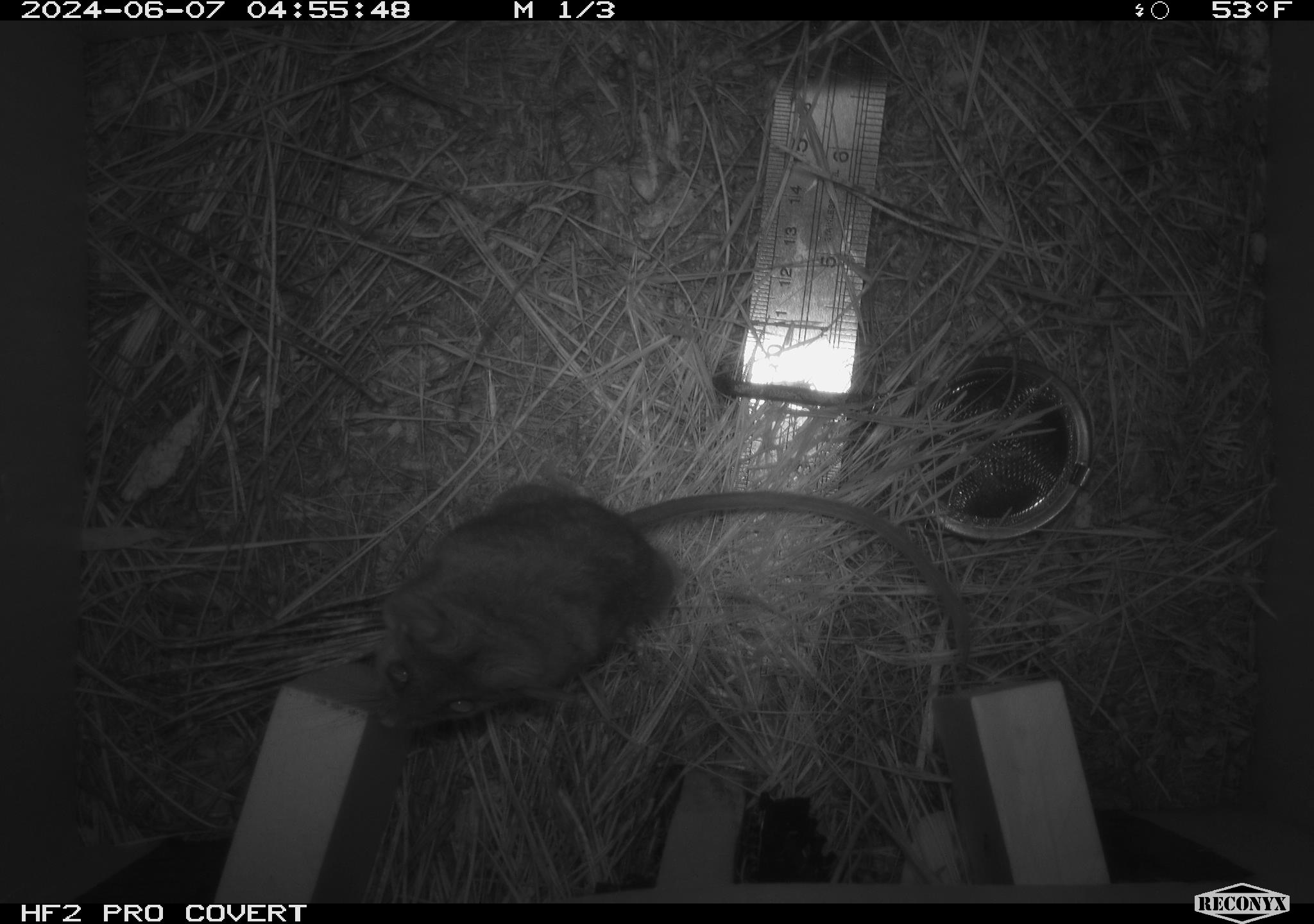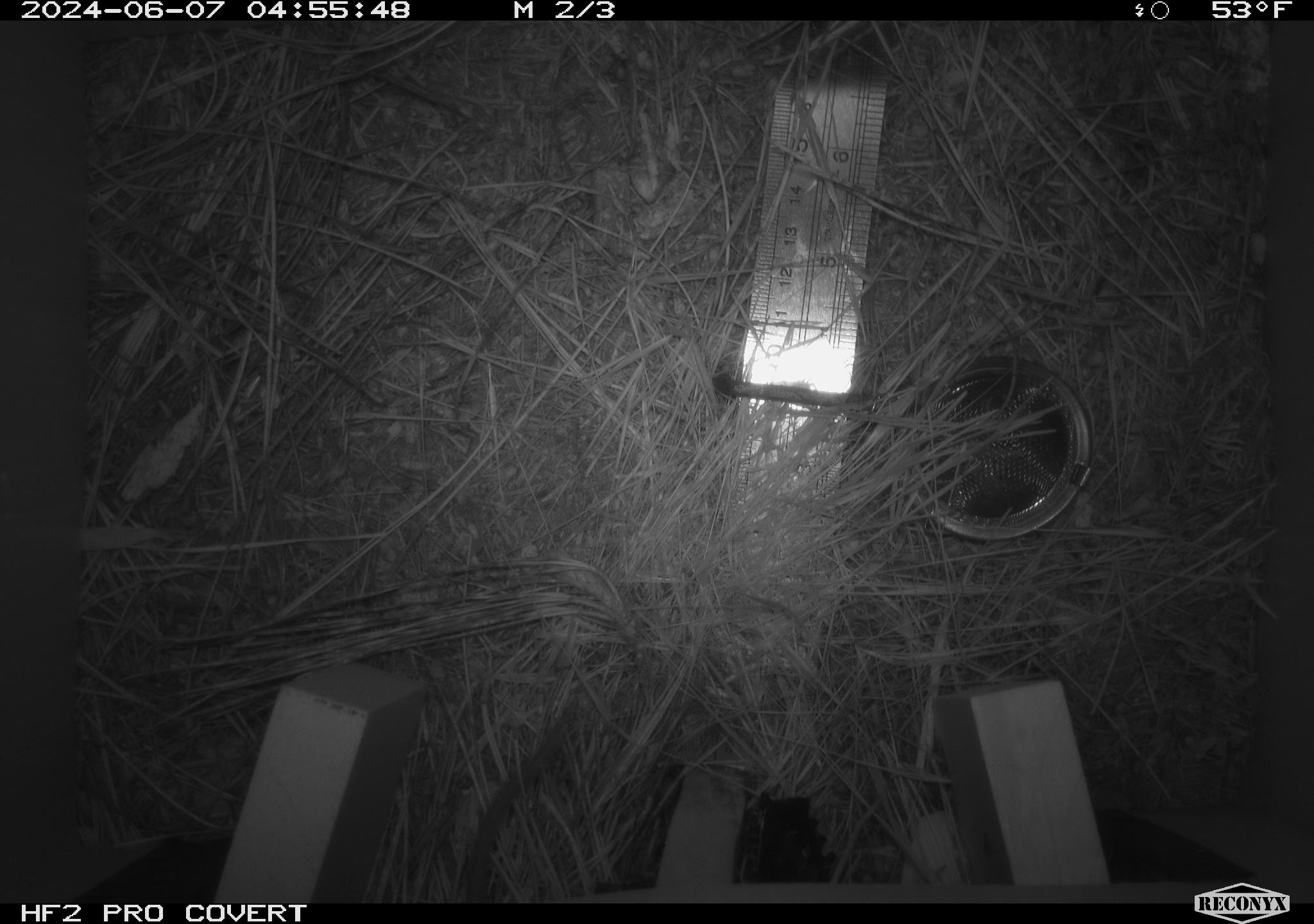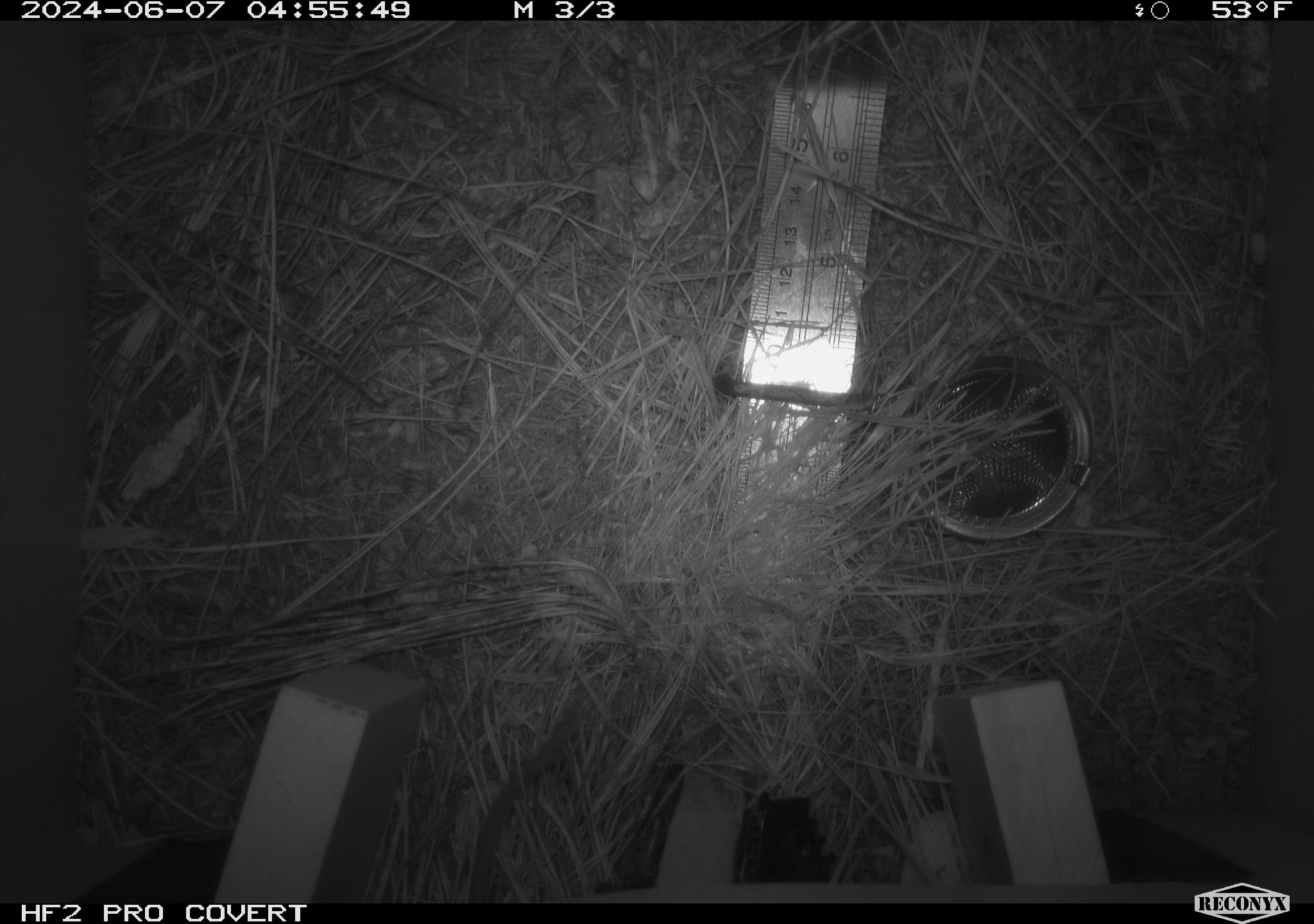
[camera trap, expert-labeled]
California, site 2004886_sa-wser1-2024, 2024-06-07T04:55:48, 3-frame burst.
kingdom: Animalia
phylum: Chordata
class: Mammalia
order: Rodentia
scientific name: Rodentia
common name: mouse species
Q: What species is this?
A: Mouse species (Rodentia).